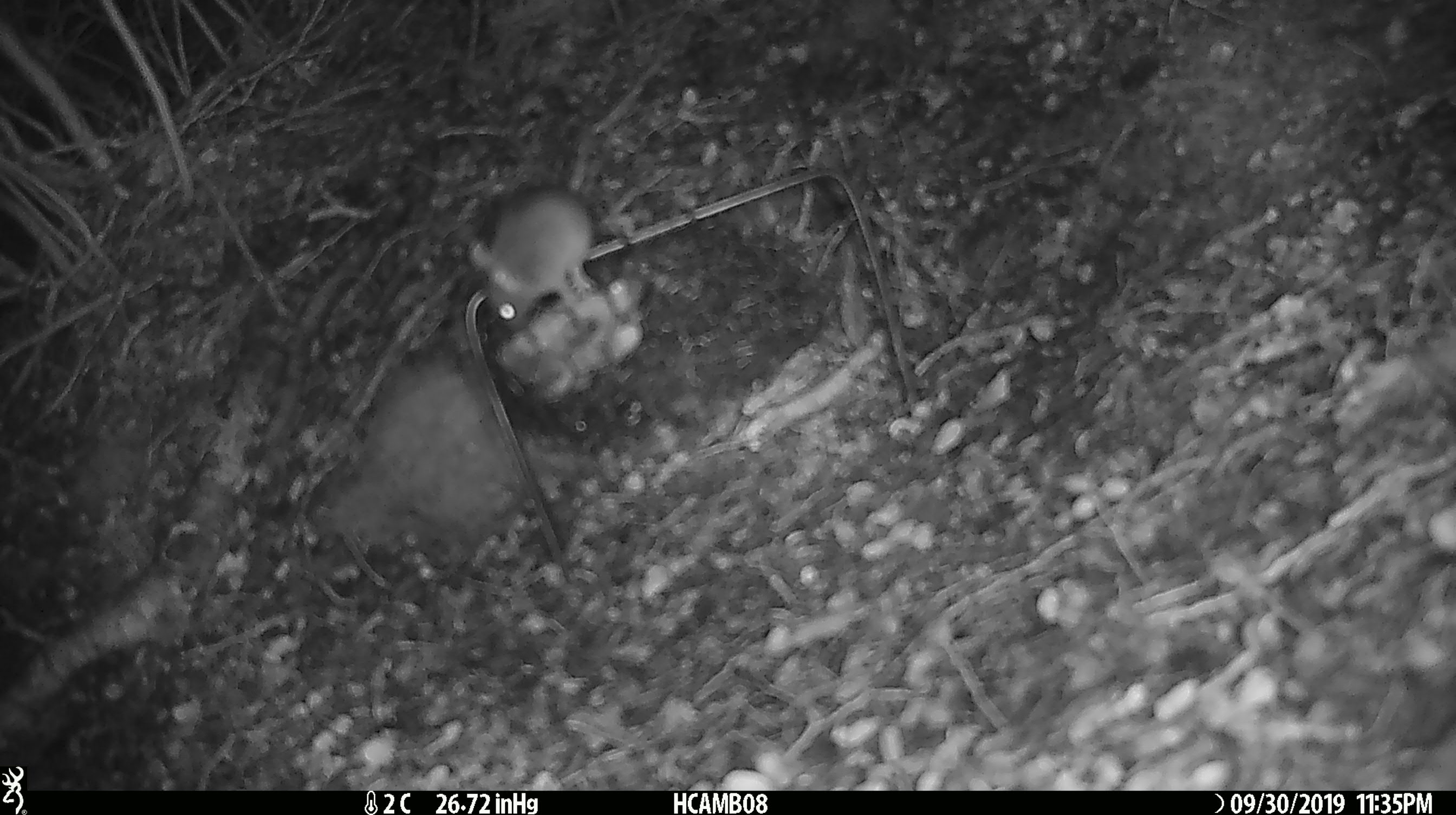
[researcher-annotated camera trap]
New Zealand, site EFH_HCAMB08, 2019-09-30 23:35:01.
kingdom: Animalia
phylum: Chordata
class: Mammalia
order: Rodentia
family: Muridae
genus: Mus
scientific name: Mus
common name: mouse